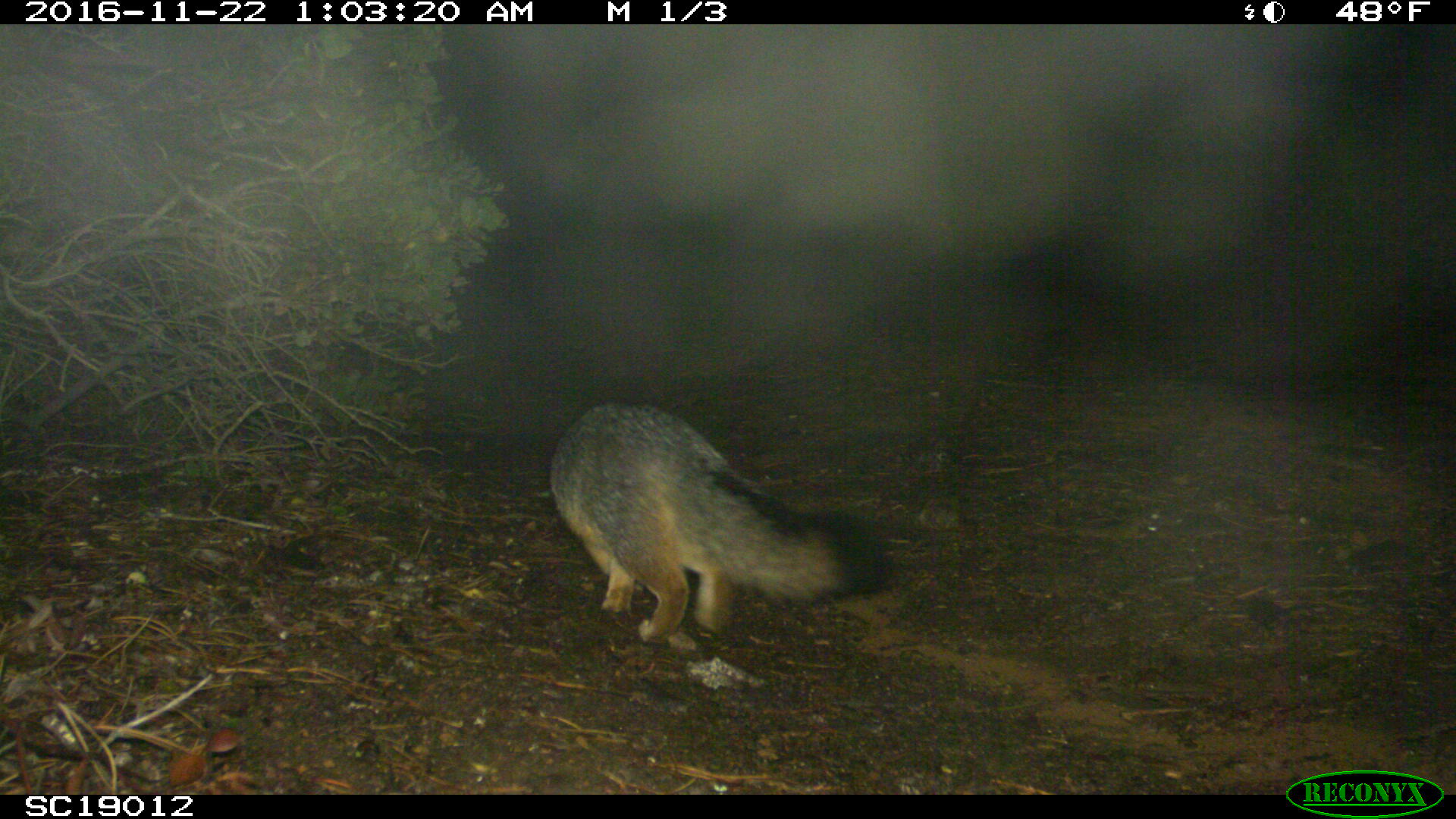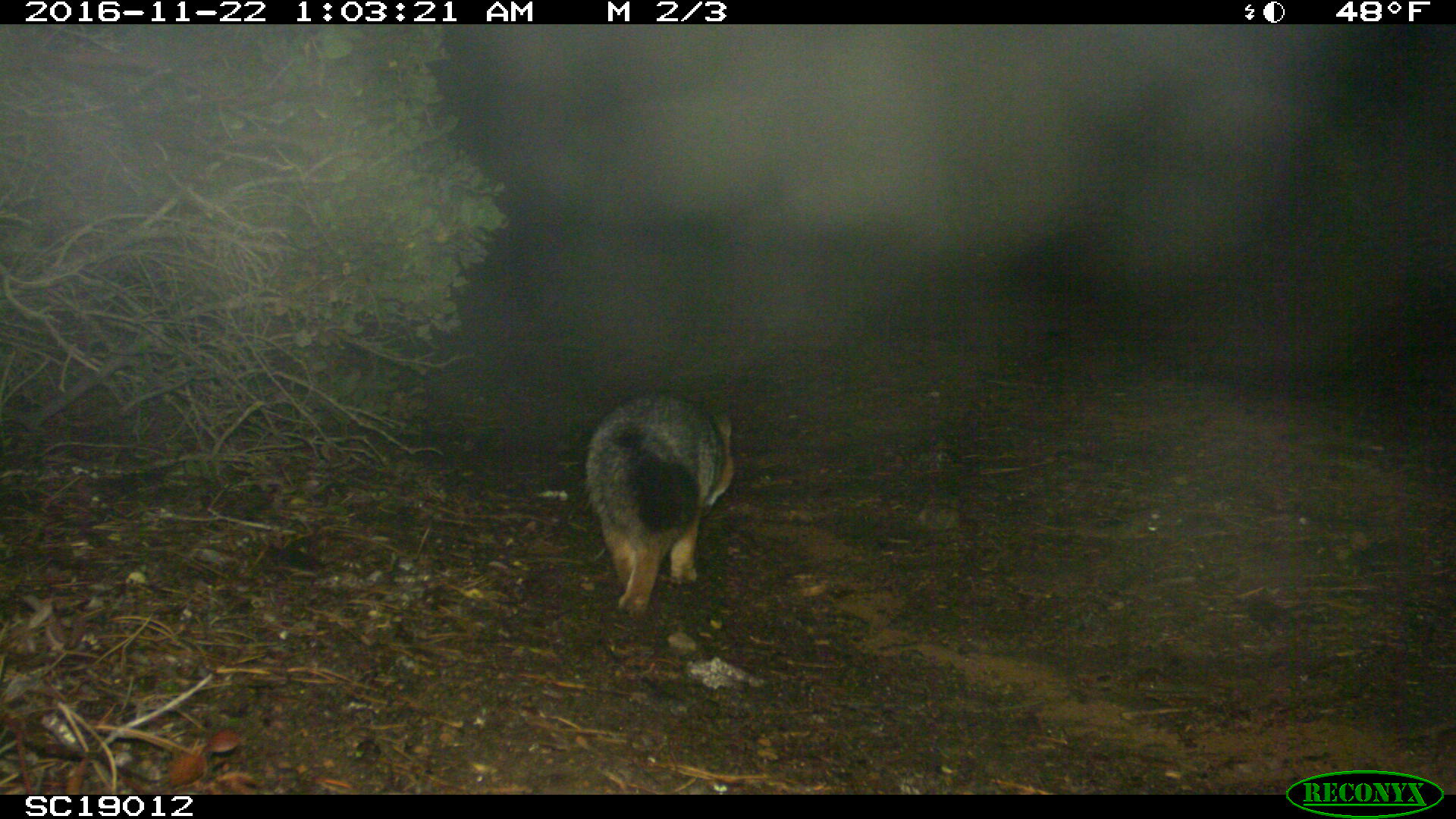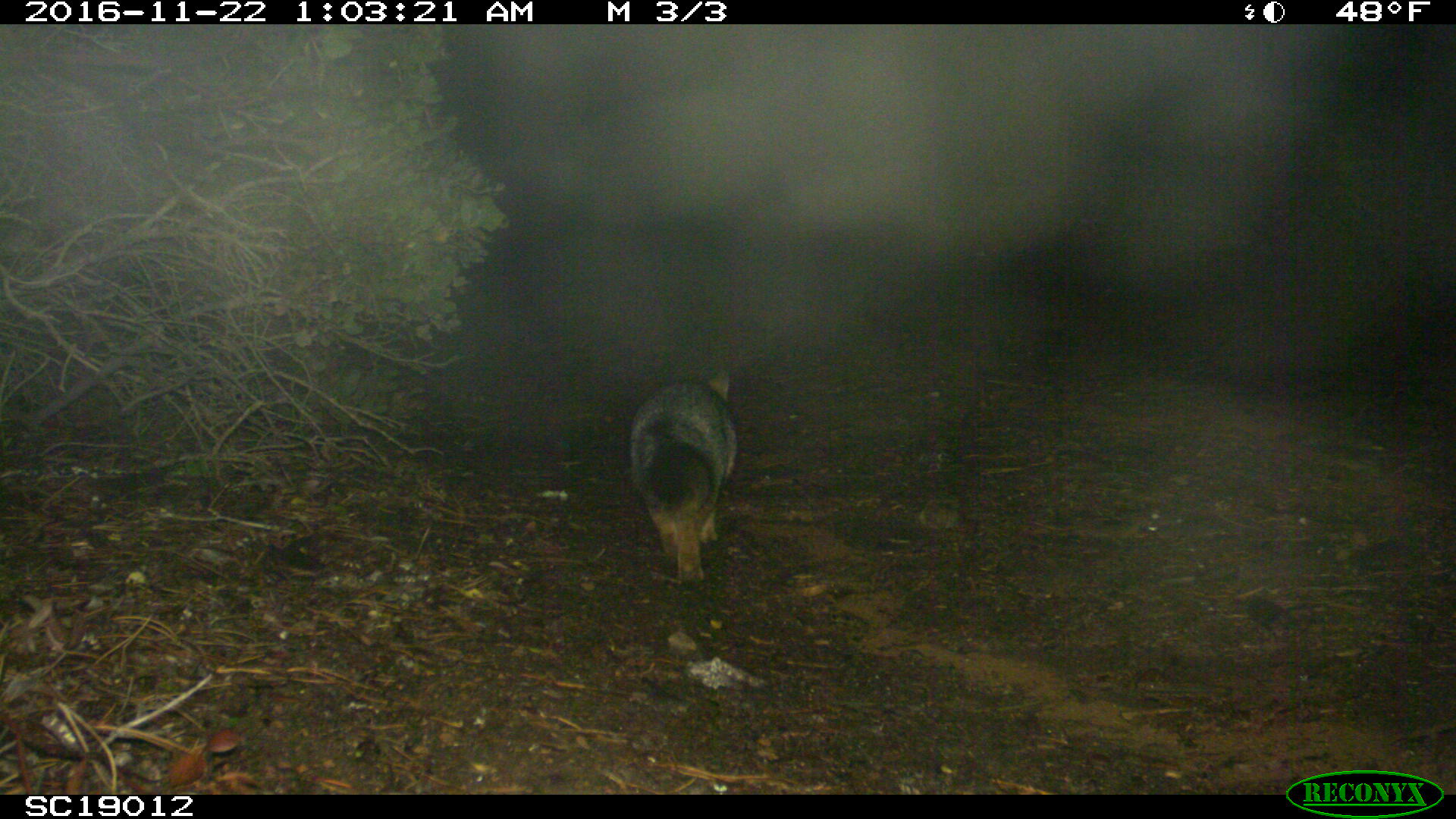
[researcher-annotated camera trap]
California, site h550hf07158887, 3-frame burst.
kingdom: Animalia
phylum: Chordata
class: Mammalia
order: Carnivora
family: Canidae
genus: Urocyon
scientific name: Urocyon littoralis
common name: island fox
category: fox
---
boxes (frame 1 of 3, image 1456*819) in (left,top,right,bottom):
fox: (548,398,886,644)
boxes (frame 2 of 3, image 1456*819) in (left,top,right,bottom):
fox: (585,383,734,617)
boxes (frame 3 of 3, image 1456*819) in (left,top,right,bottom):
fox: (628,366,737,586)